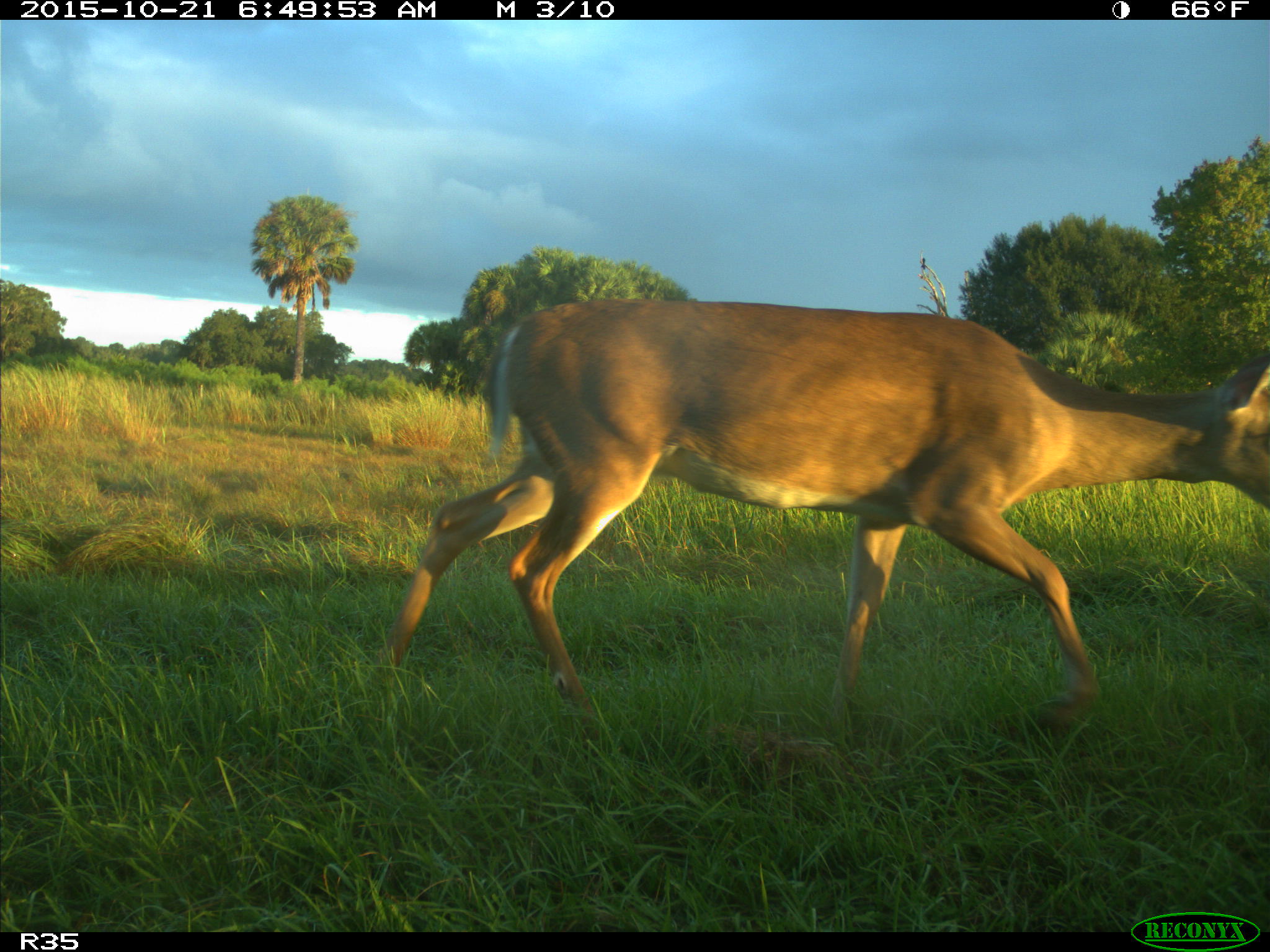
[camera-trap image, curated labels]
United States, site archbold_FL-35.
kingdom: Animalia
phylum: Chordata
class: Mammalia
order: Artiodactyla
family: Cervidae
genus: Odocoileus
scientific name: Odocoileus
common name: deer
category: unidentified deer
Unidentified deer (deer) (Odocoileus).